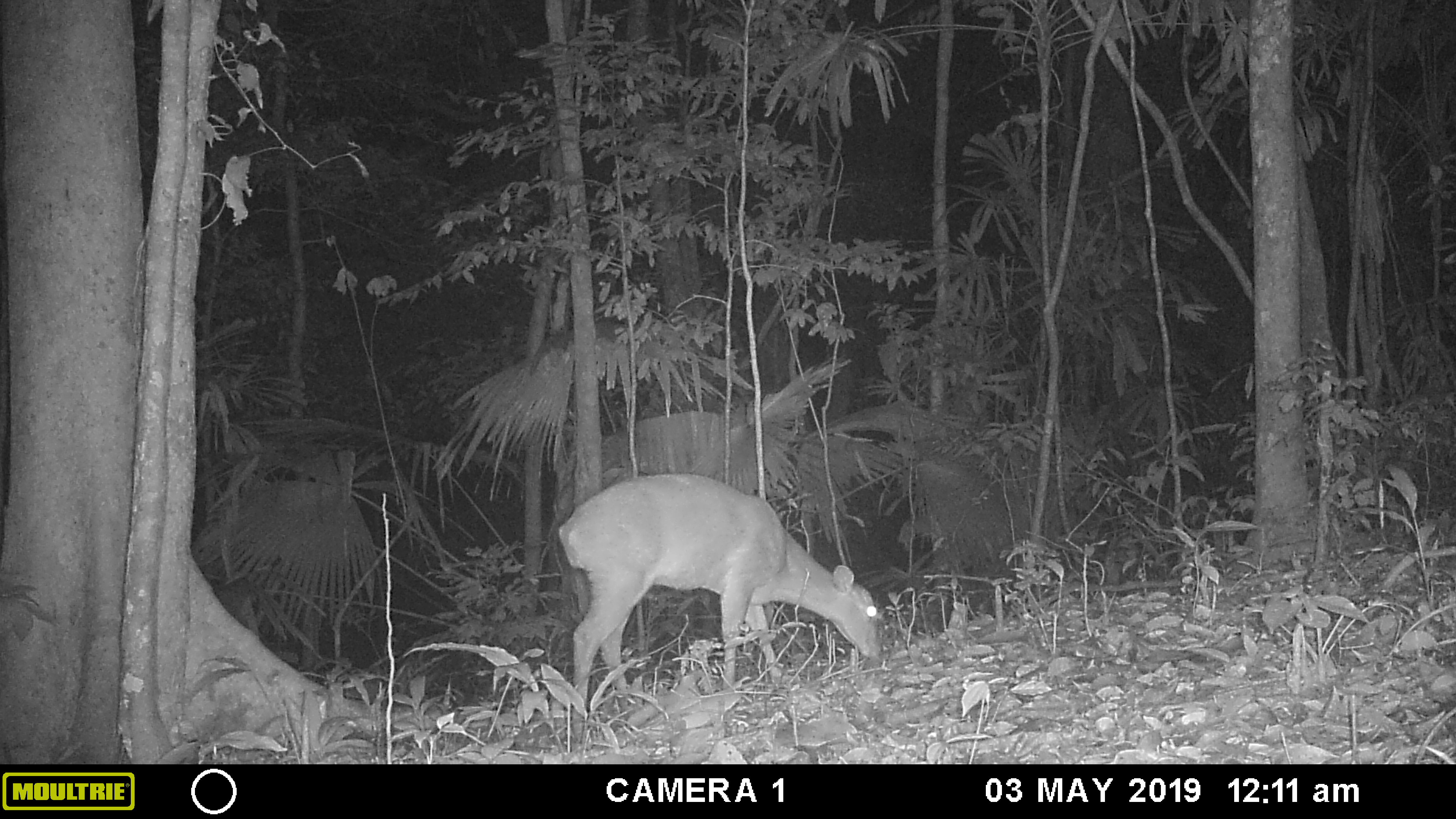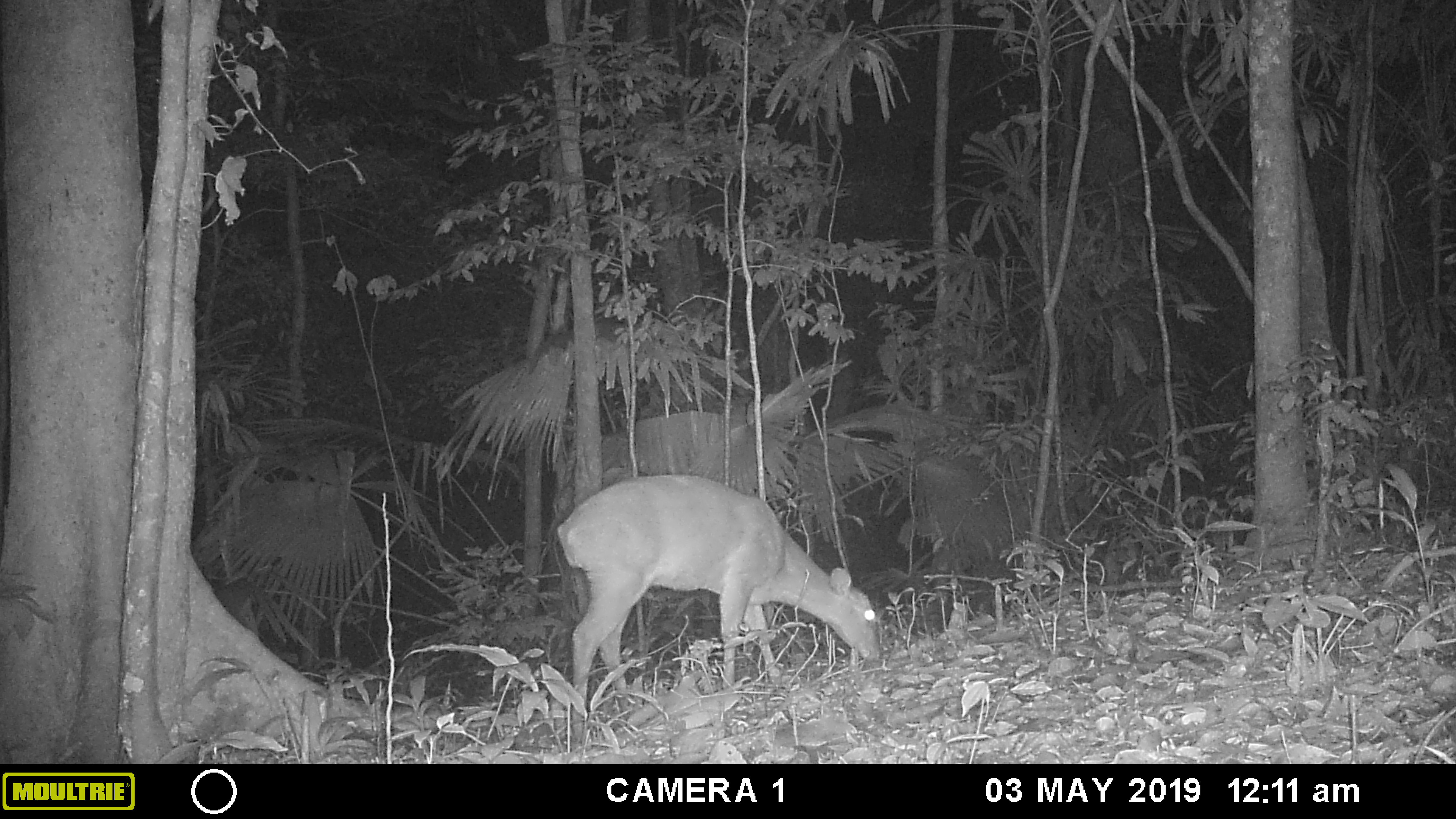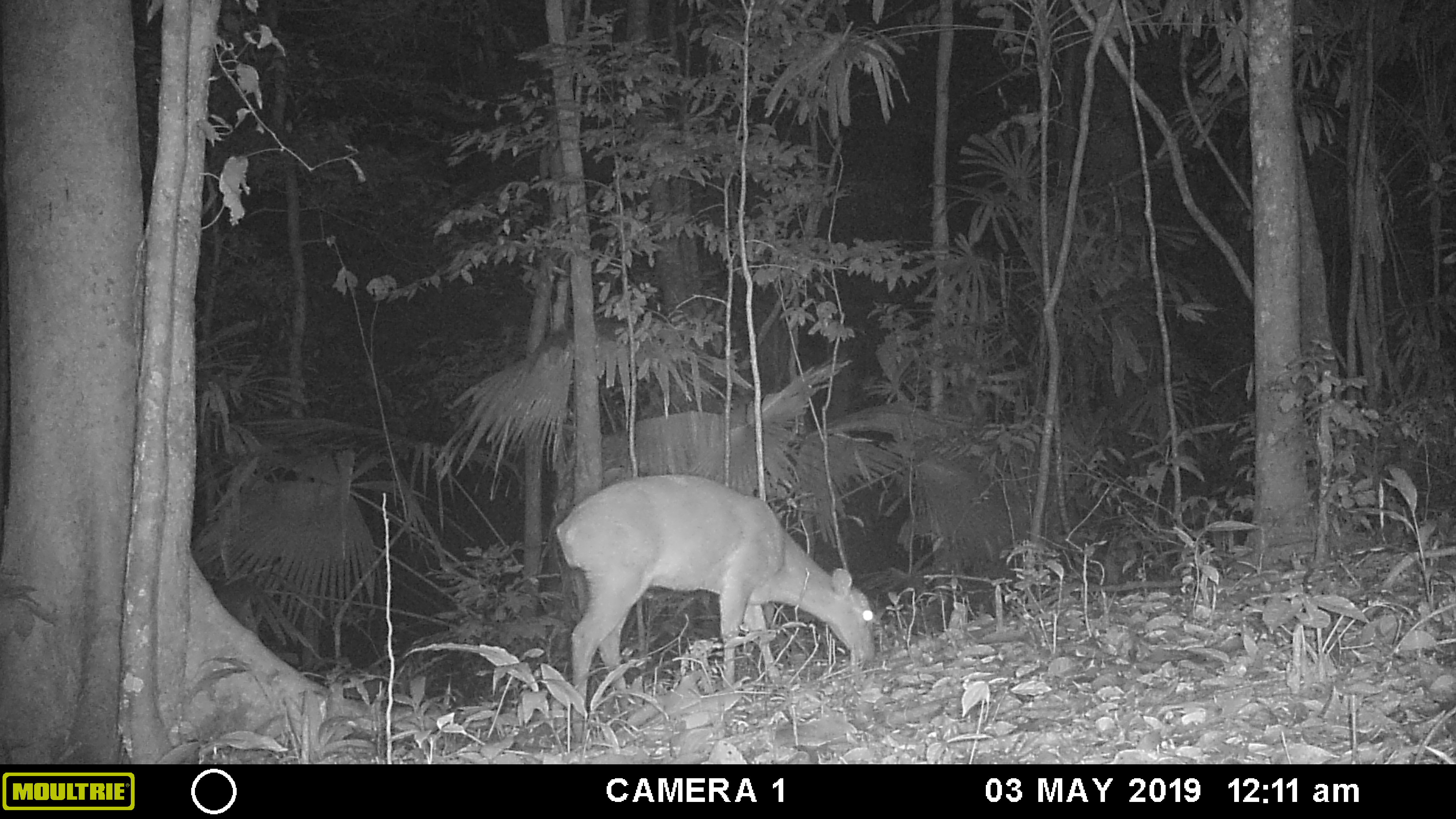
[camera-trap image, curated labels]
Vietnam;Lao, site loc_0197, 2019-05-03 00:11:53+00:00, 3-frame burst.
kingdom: Animalia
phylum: Chordata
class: Mammalia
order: Artiodactyla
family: Cervidae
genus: Muntiacus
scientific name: Muntiacus vuquangensis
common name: large-antlered muntjac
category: large antlered muntjac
Large antlered muntjac (large-antlered muntjac) (Muntiacus vuquangensis). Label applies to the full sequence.